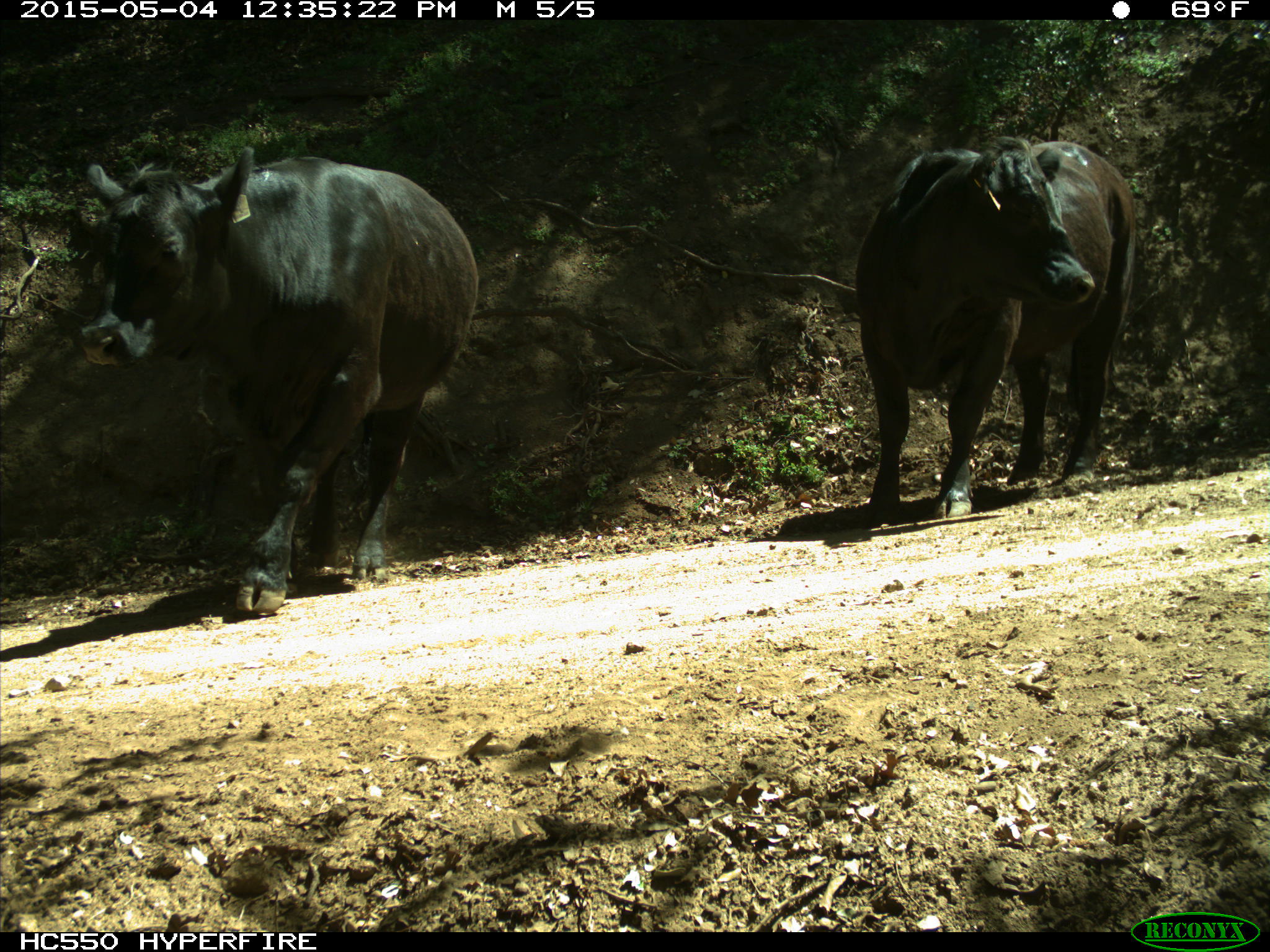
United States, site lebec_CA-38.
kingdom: Animalia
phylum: Chordata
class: Mammalia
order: Artiodactyla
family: Bovidae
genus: Bos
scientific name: Bos taurus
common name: domestic cow